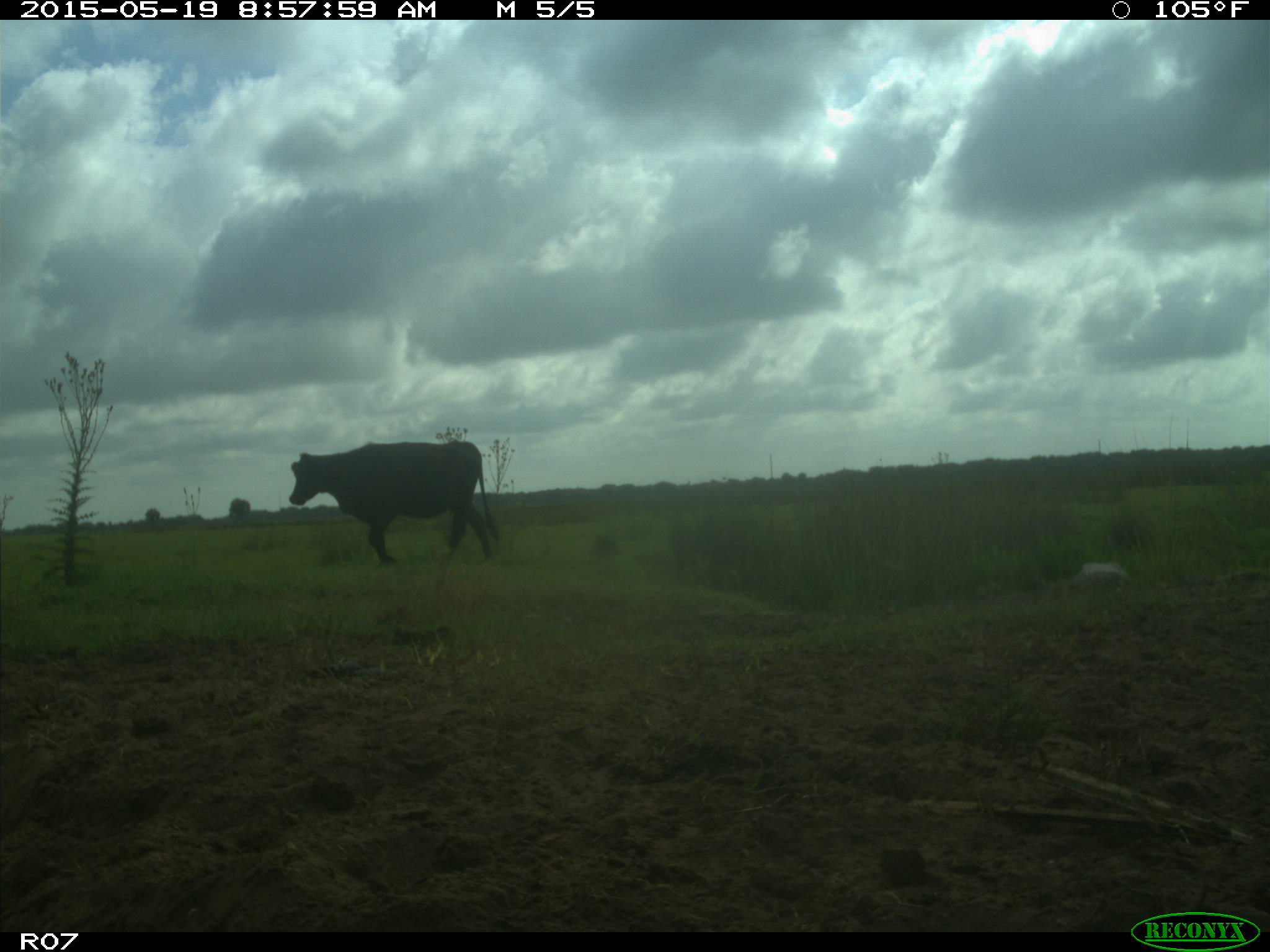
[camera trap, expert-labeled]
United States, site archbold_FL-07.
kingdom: Animalia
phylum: Chordata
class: Mammalia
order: Artiodactyla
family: Bovidae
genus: Bos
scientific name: Bos taurus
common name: domestic cow